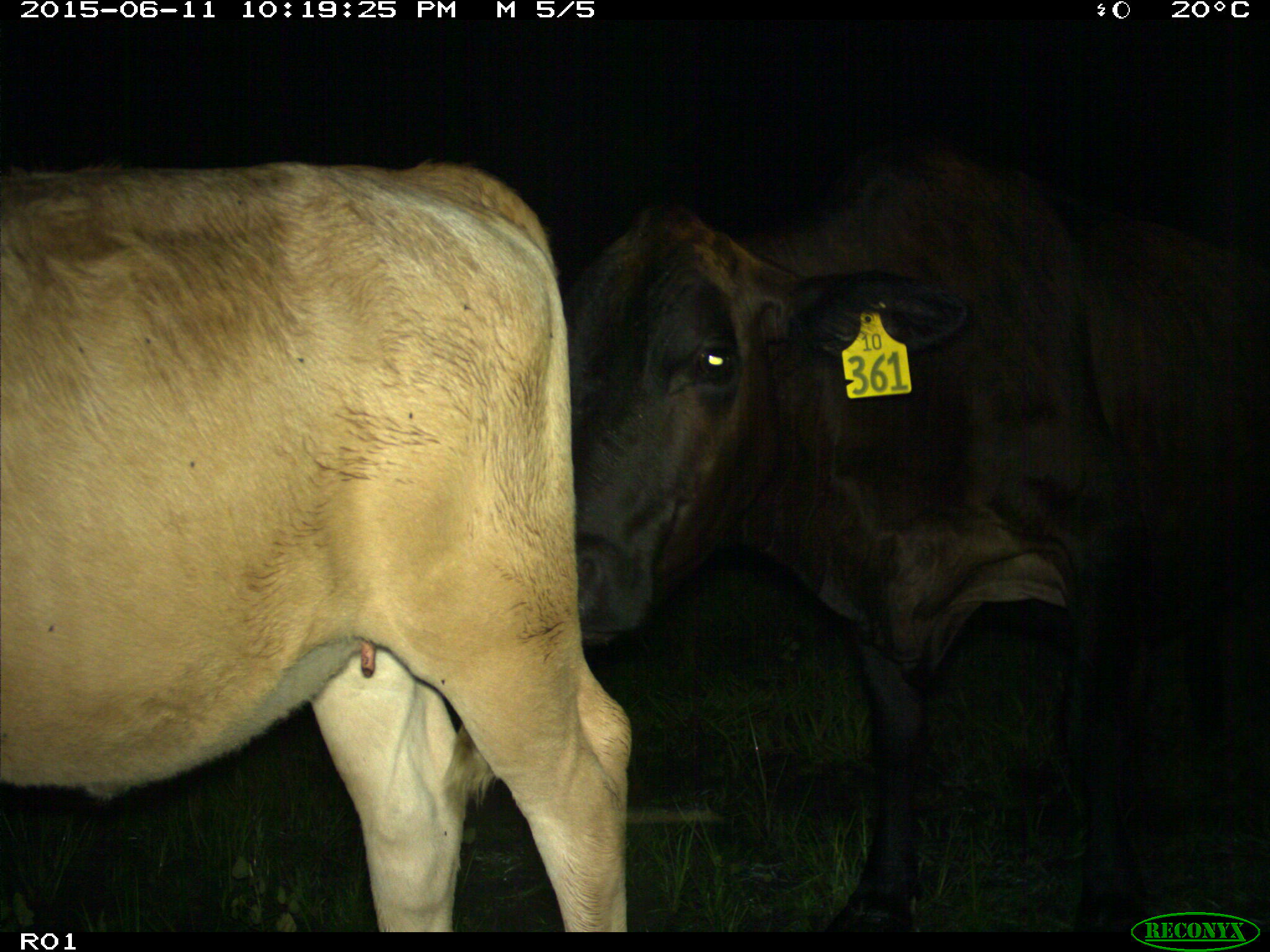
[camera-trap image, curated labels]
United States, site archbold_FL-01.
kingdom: Animalia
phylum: Chordata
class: Mammalia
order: Artiodactyla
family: Bovidae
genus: Bos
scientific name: Bos taurus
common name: domestic cow